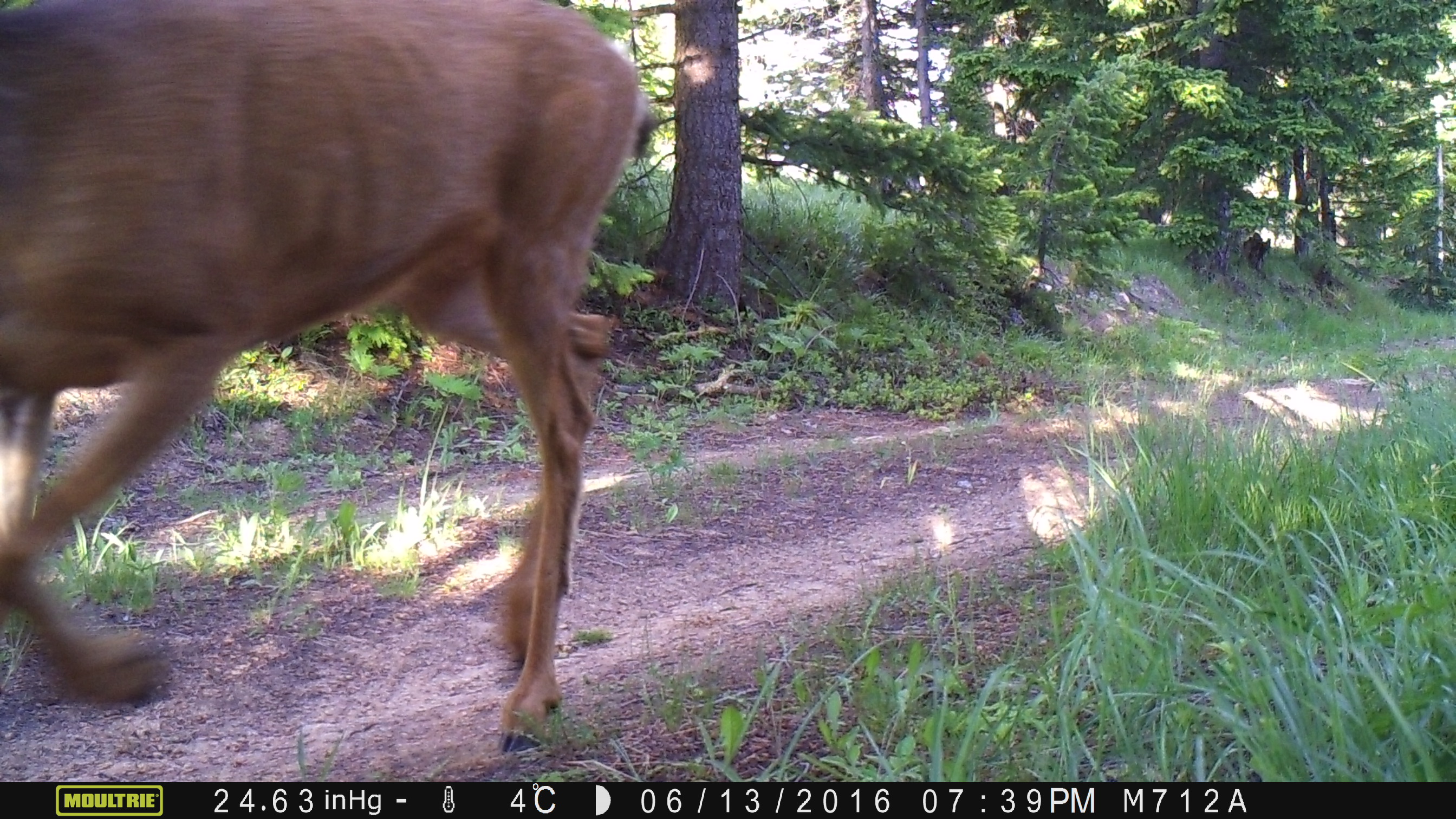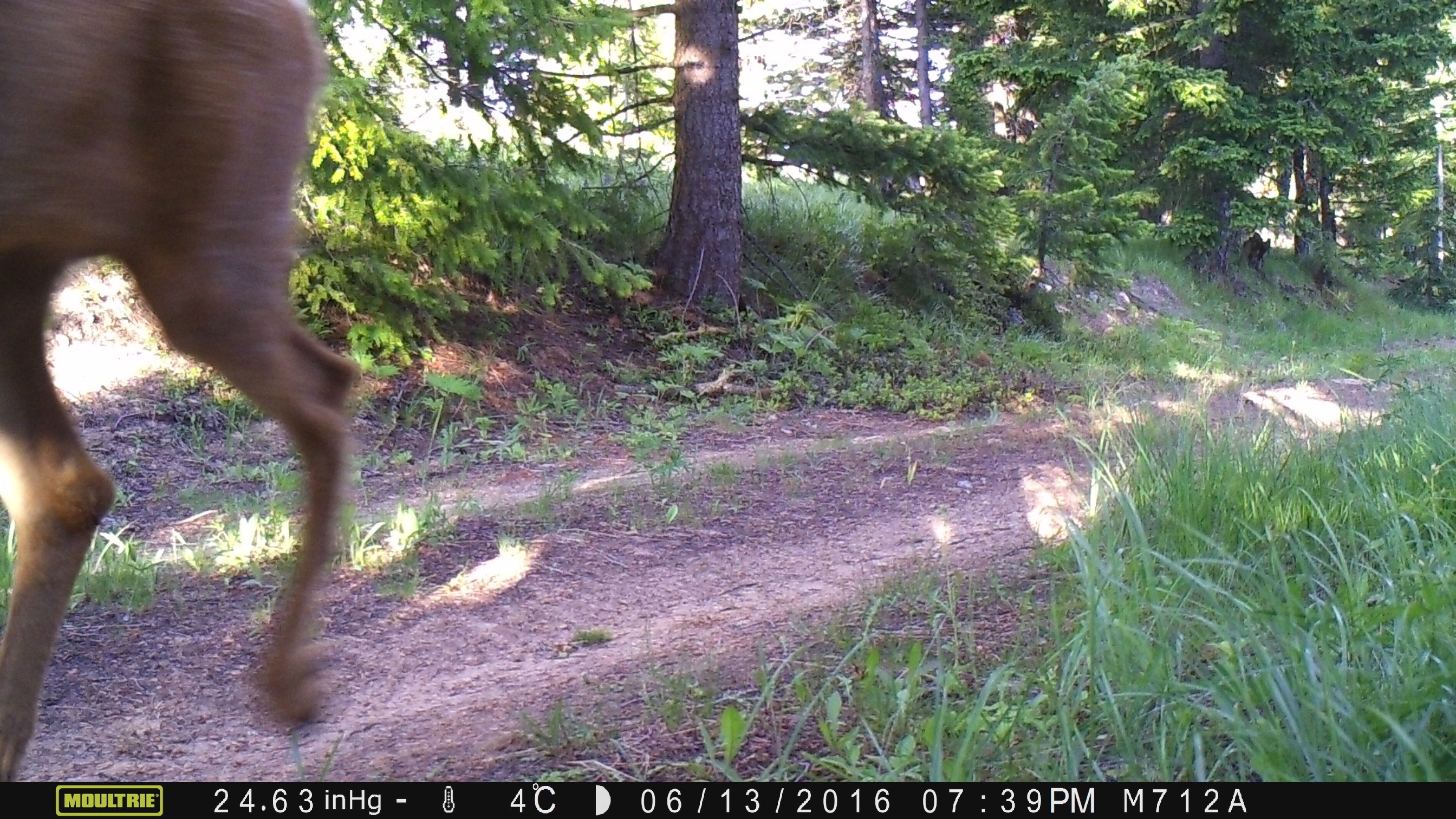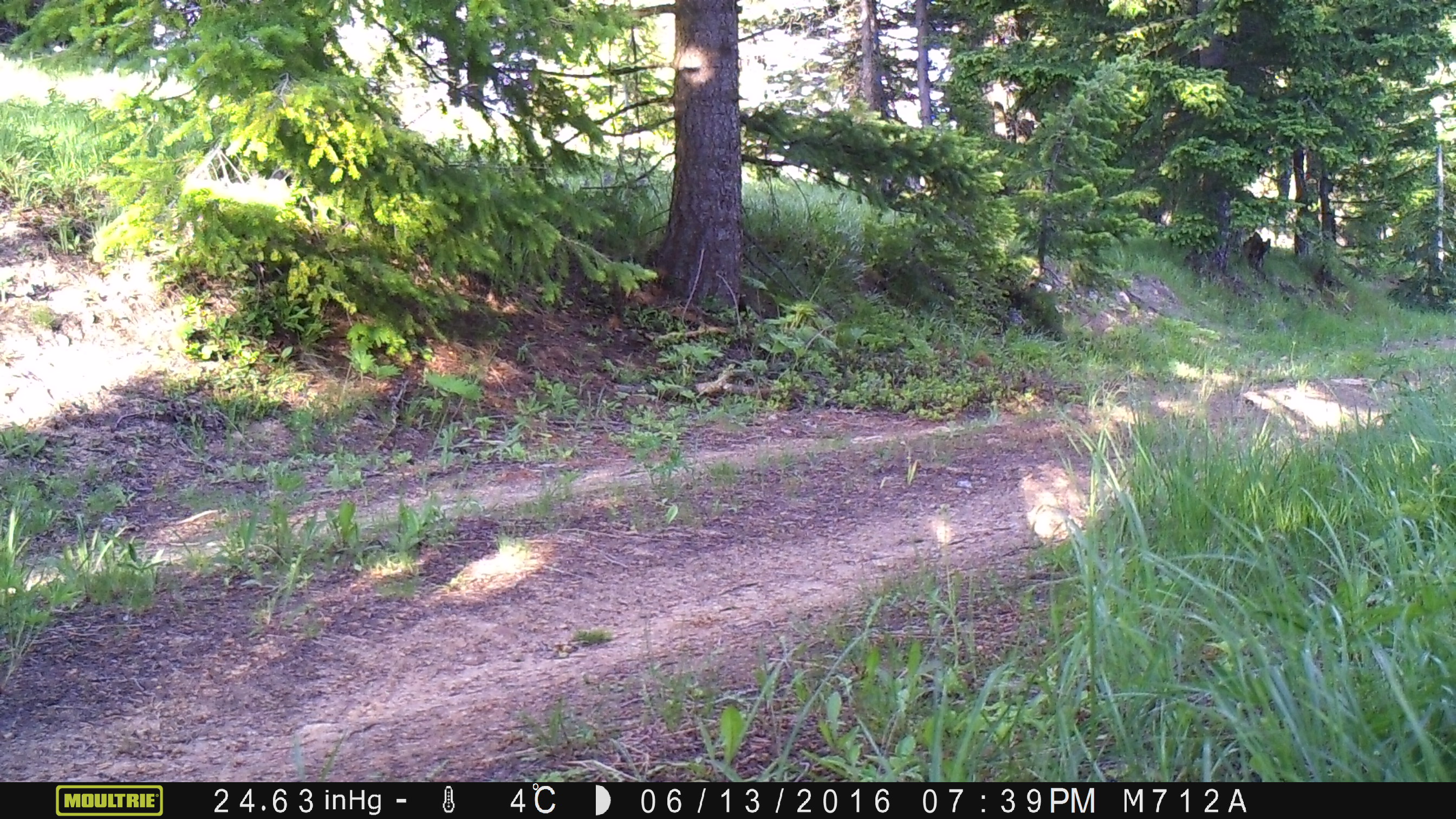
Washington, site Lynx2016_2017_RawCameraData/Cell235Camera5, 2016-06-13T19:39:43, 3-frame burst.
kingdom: Animalia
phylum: Chordata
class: Mammalia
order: Artiodactyla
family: Cervidae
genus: Odocoileus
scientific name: Odocoileus hemionus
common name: mule deer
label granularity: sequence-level